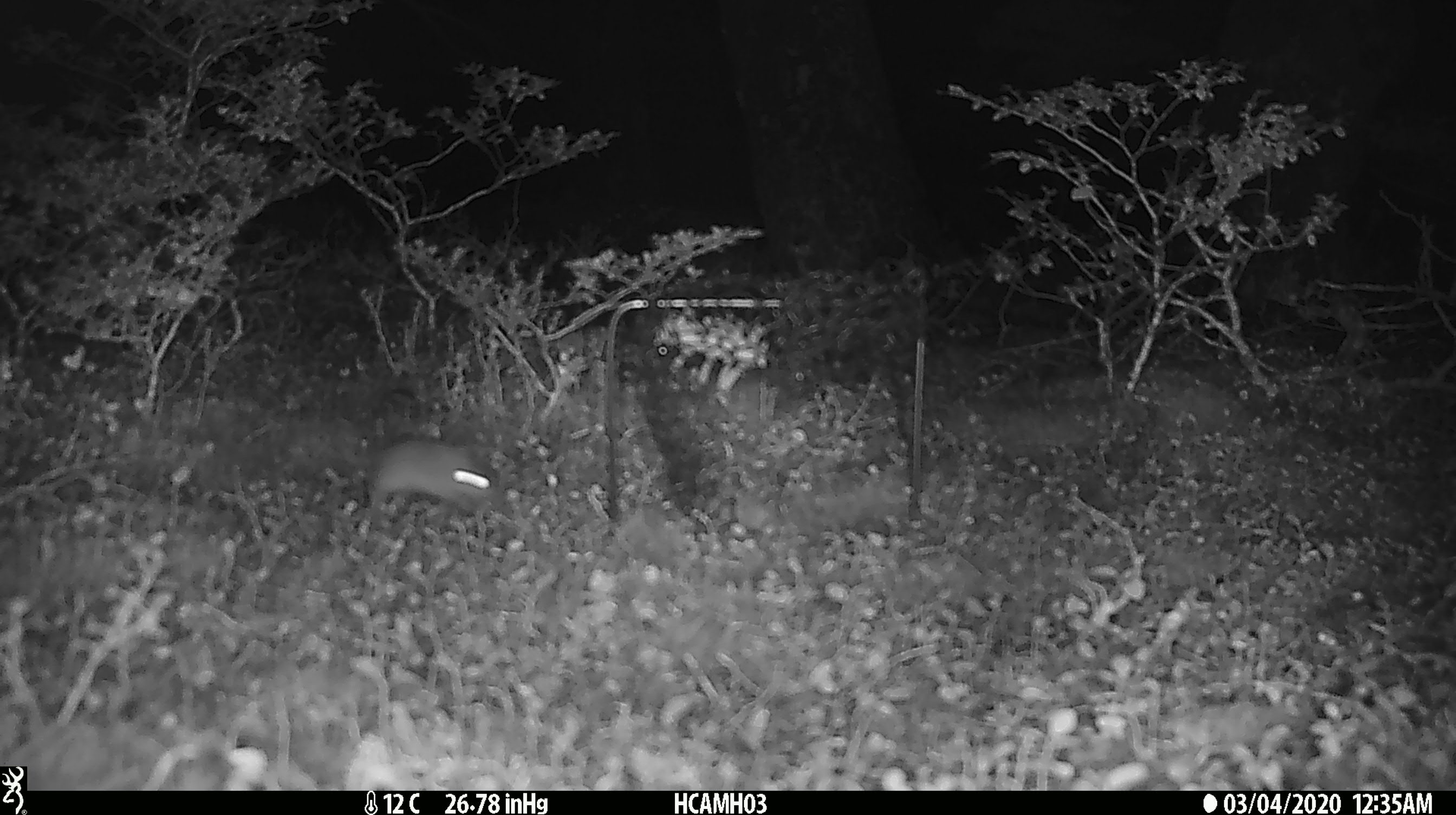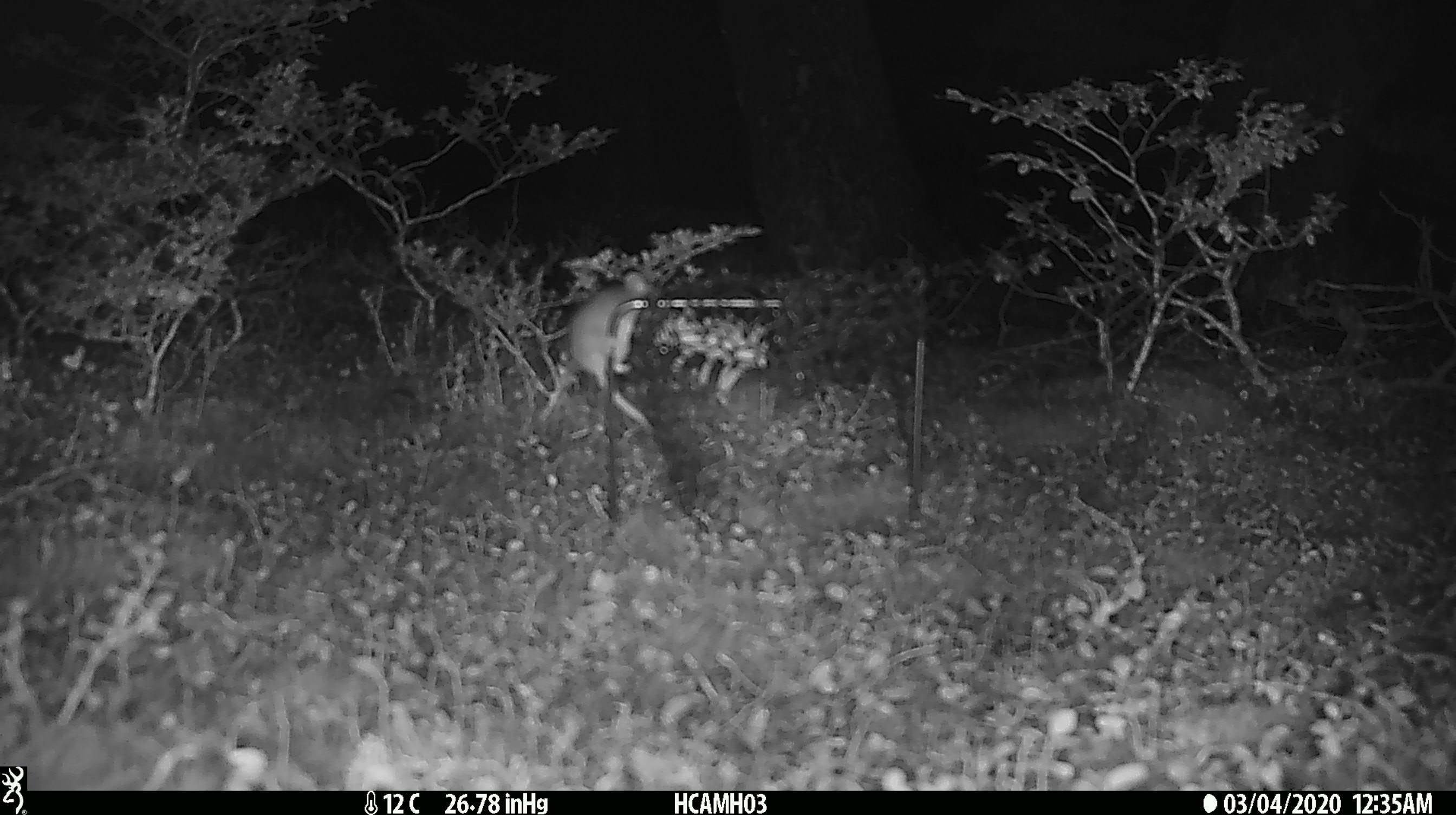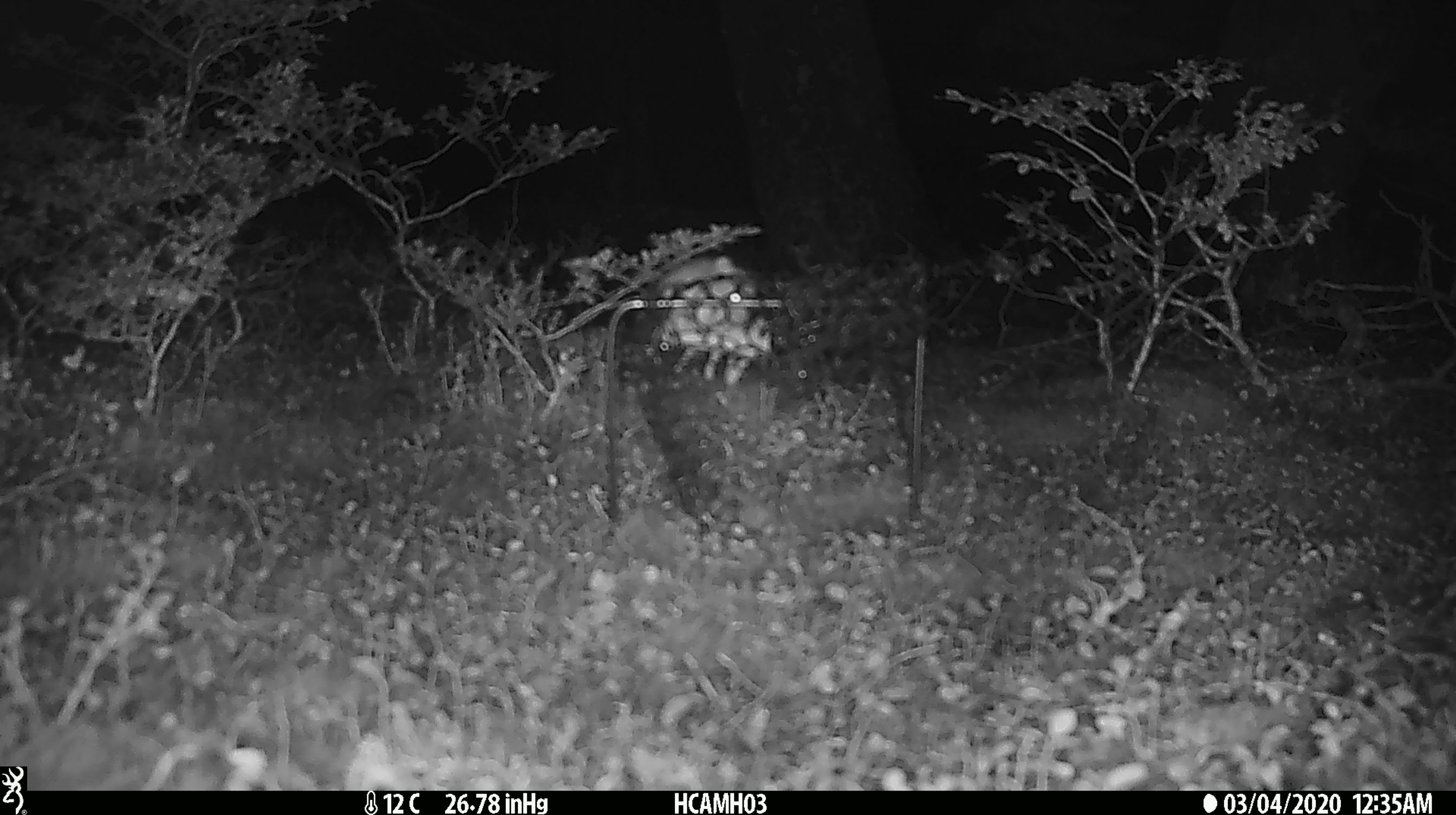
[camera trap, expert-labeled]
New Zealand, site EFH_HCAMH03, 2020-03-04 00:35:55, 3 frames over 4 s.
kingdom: Animalia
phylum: Chordata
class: Mammalia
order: Rodentia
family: Muridae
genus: Mus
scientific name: Mus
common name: mouse